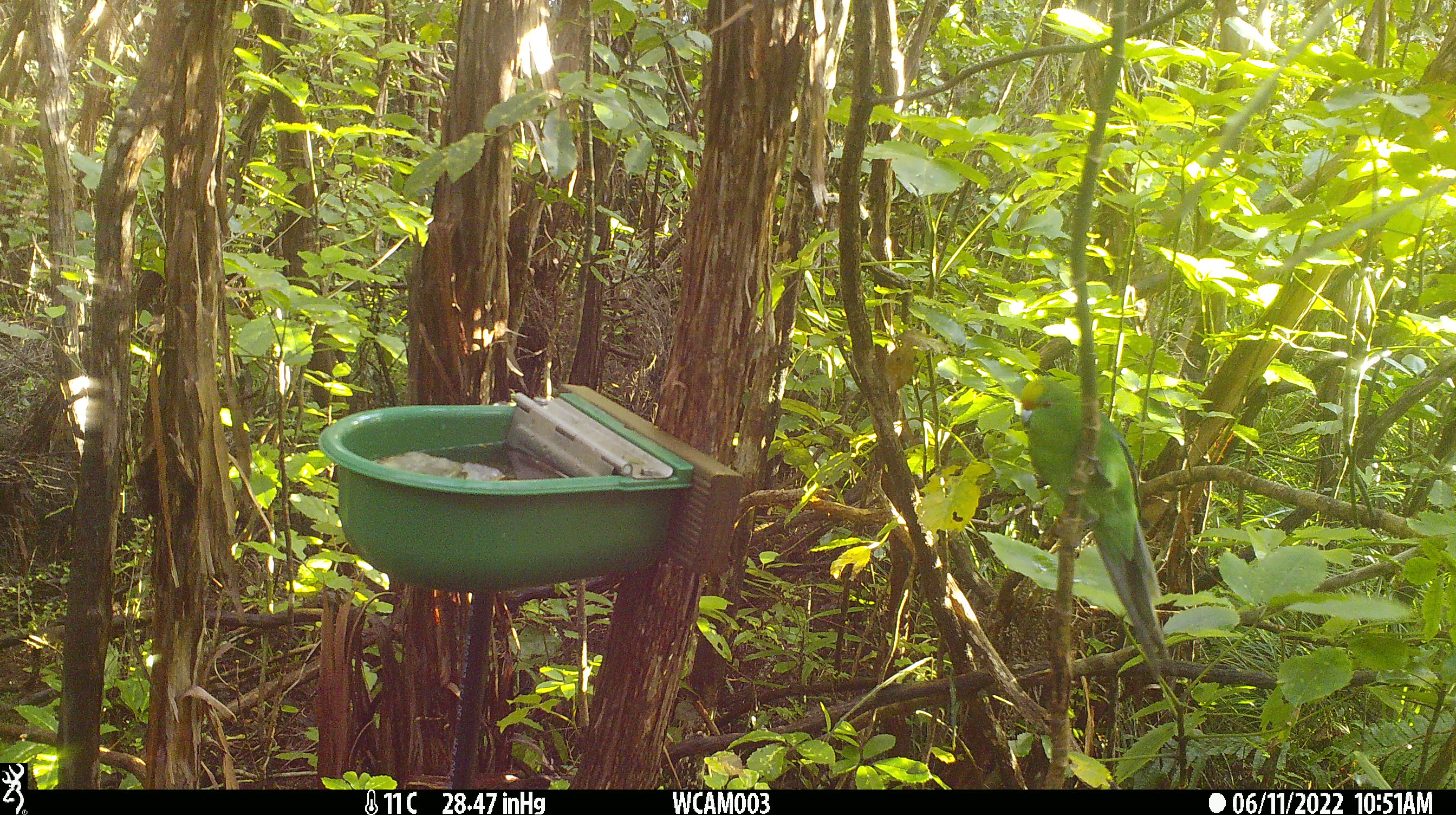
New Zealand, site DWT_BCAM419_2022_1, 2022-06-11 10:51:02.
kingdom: Animalia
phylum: Chordata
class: Aves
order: Psittaciformes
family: Psittaculidae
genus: Cyanoramphus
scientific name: Cyanoramphus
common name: parakeet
Parakeet (Cyanoramphus).